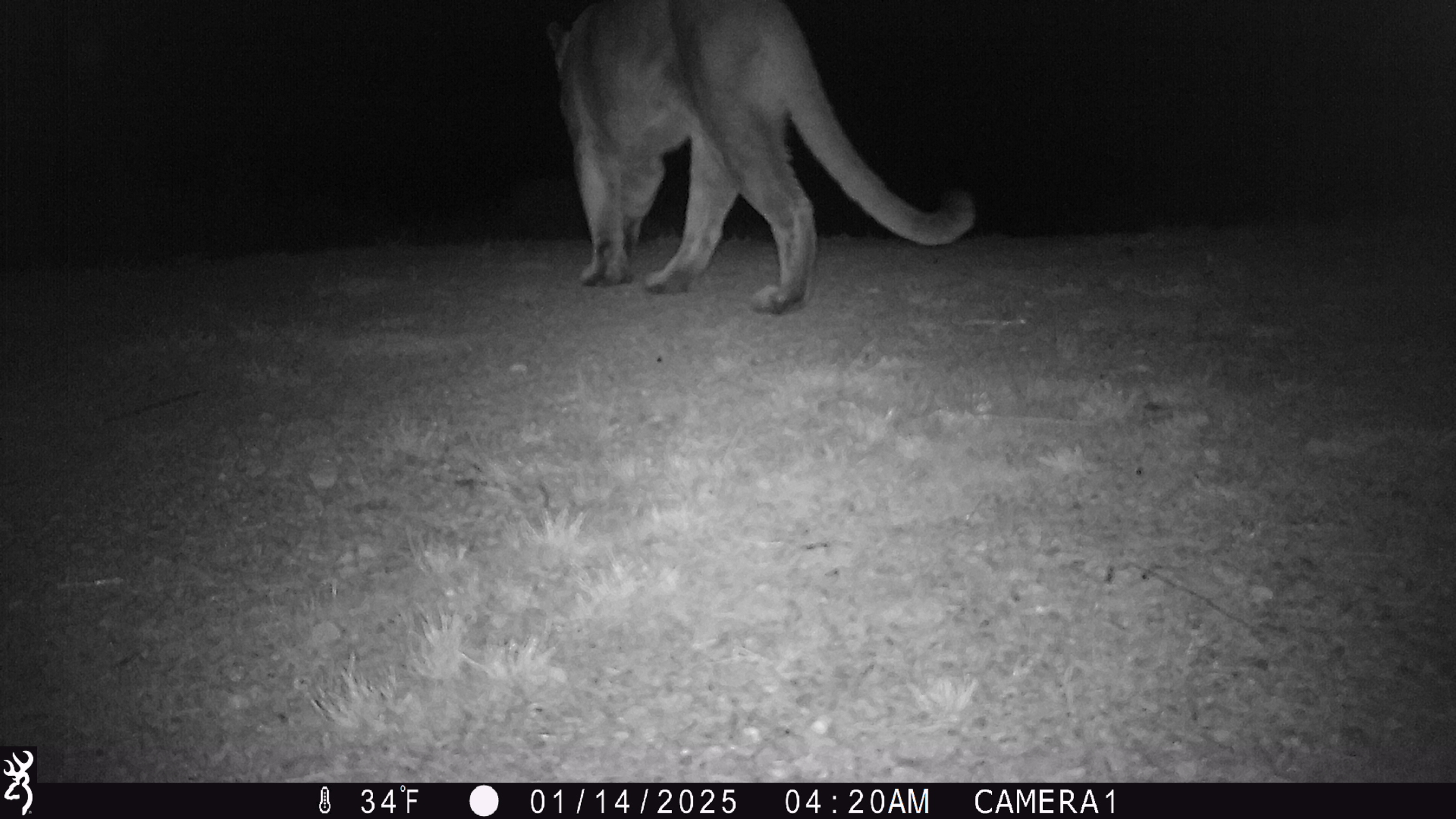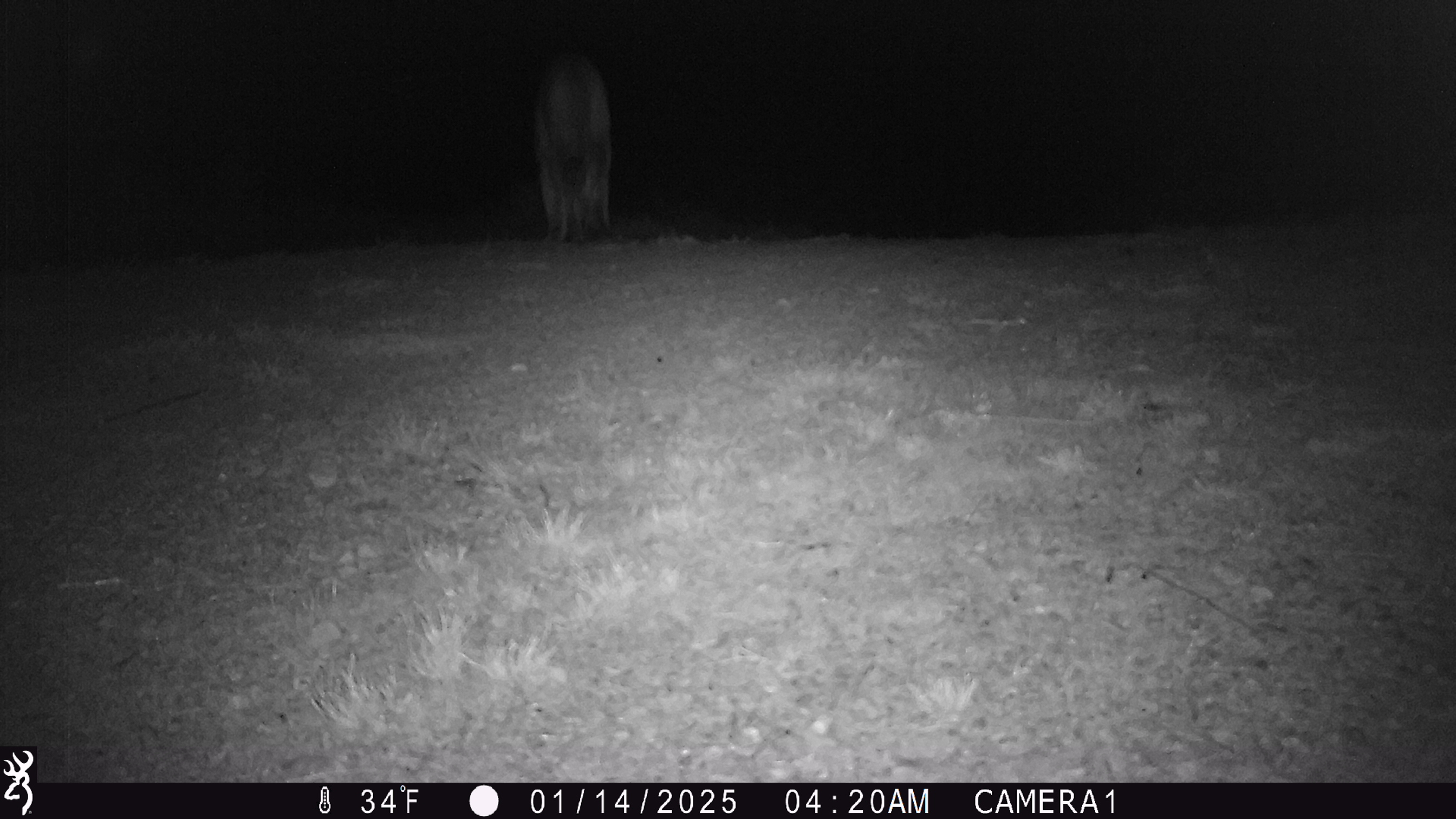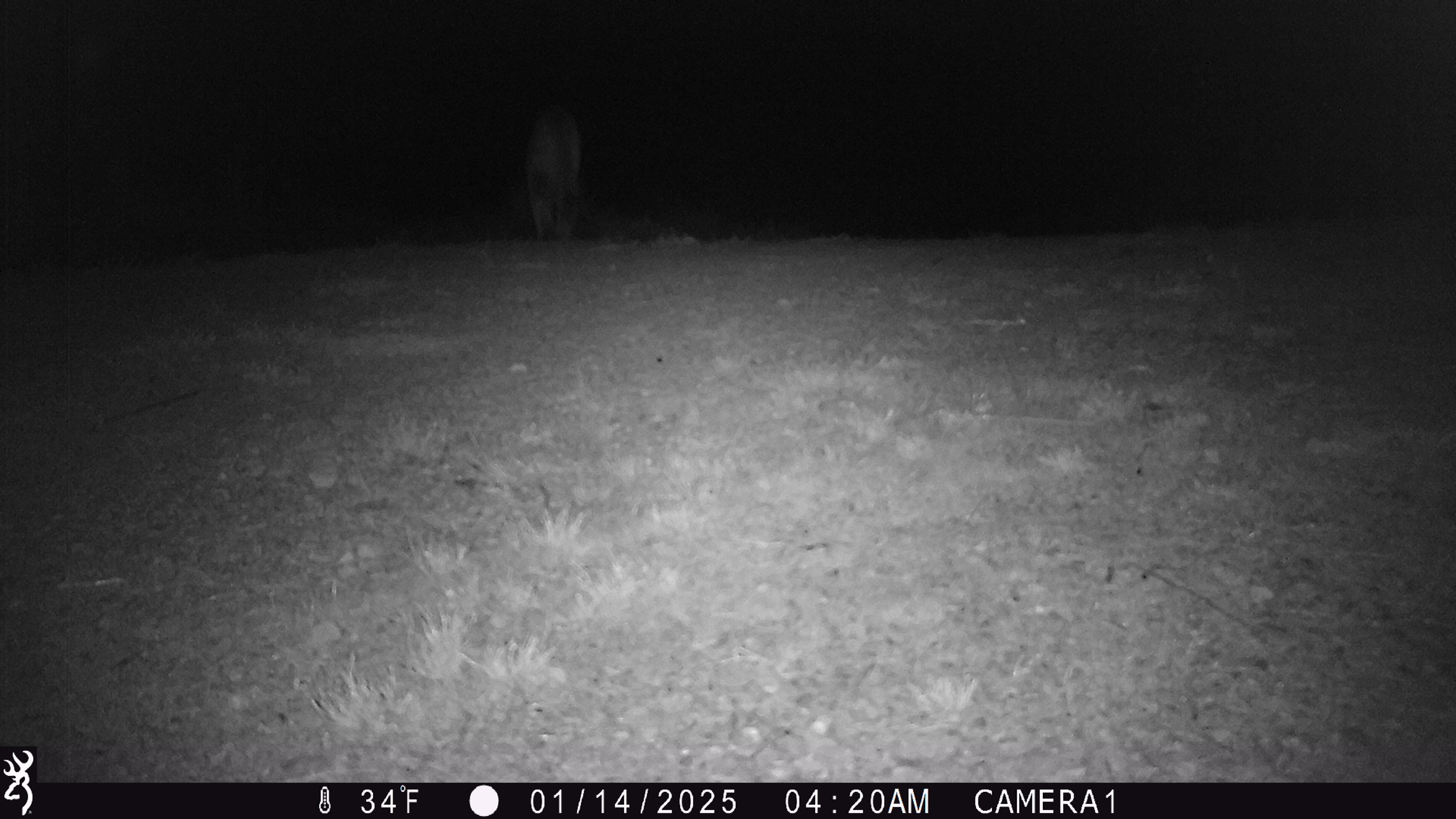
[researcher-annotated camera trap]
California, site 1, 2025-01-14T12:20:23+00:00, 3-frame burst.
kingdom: Animalia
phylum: Chordata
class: Mammalia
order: Carnivora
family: Felidae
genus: Puma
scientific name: Puma concolor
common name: puma